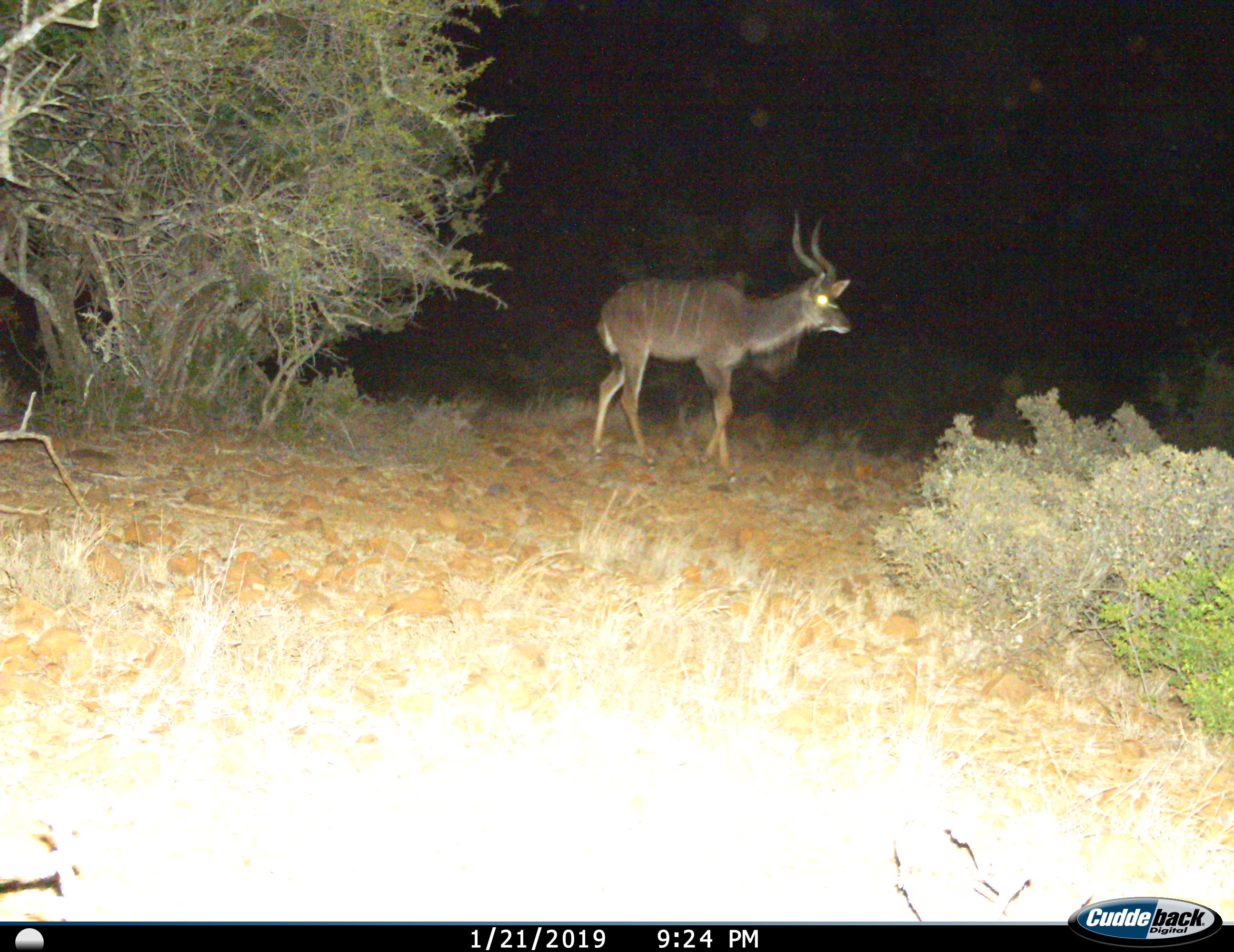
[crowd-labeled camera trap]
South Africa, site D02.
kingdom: Animalia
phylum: Chordata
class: Mammalia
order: Artiodactyla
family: Bovidae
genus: Tragelaphus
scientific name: Tragelaphus strepsiceros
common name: greater kudu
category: kudu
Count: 1.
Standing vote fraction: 38%.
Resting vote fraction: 0%.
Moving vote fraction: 62%.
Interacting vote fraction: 0%.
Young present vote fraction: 0%.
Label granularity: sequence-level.